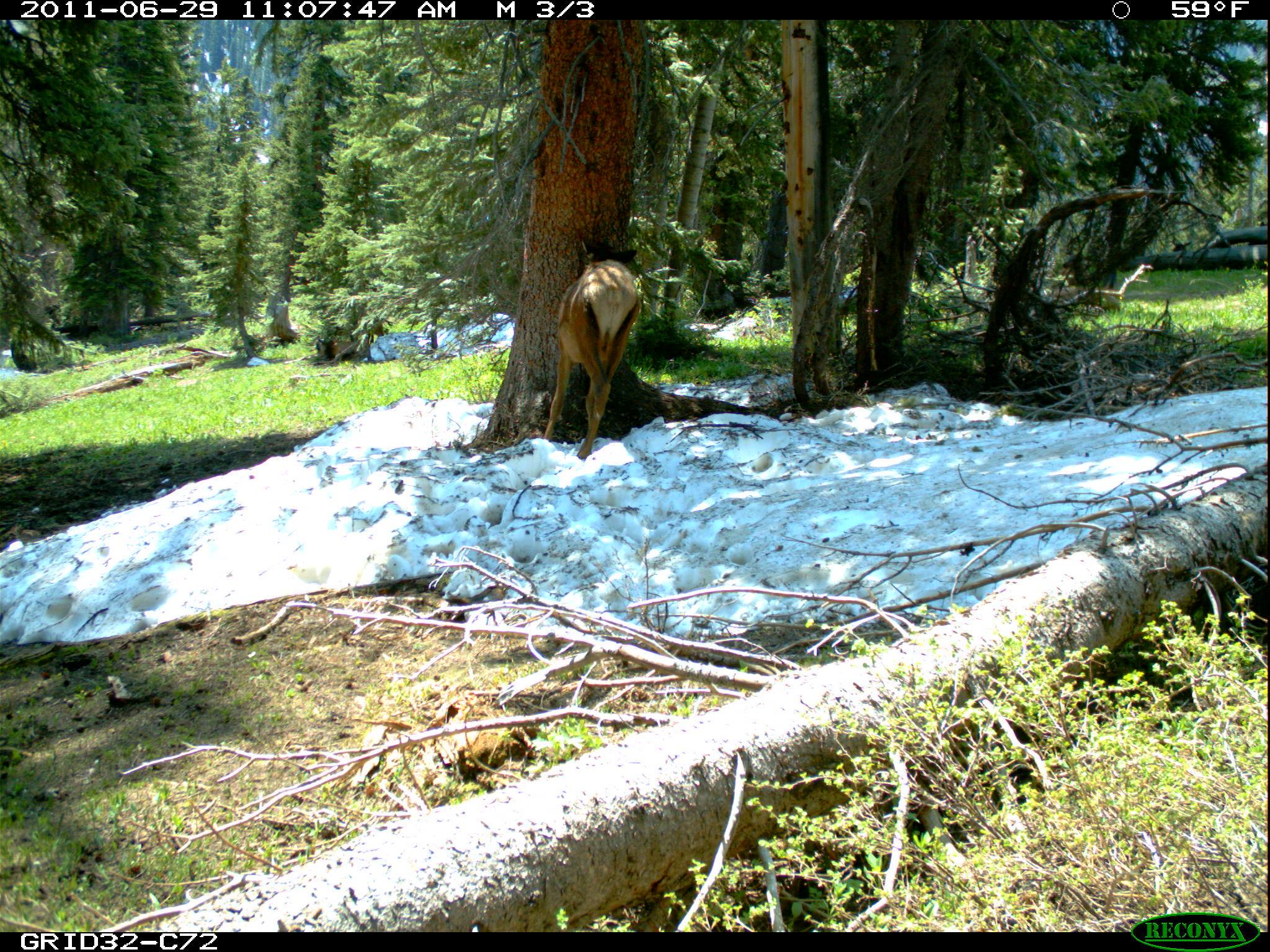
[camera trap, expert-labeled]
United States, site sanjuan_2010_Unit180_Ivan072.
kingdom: Animalia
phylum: Chordata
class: Mammalia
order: Artiodactyla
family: Cervidae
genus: Cervus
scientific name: Cervus elaphus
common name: red deer